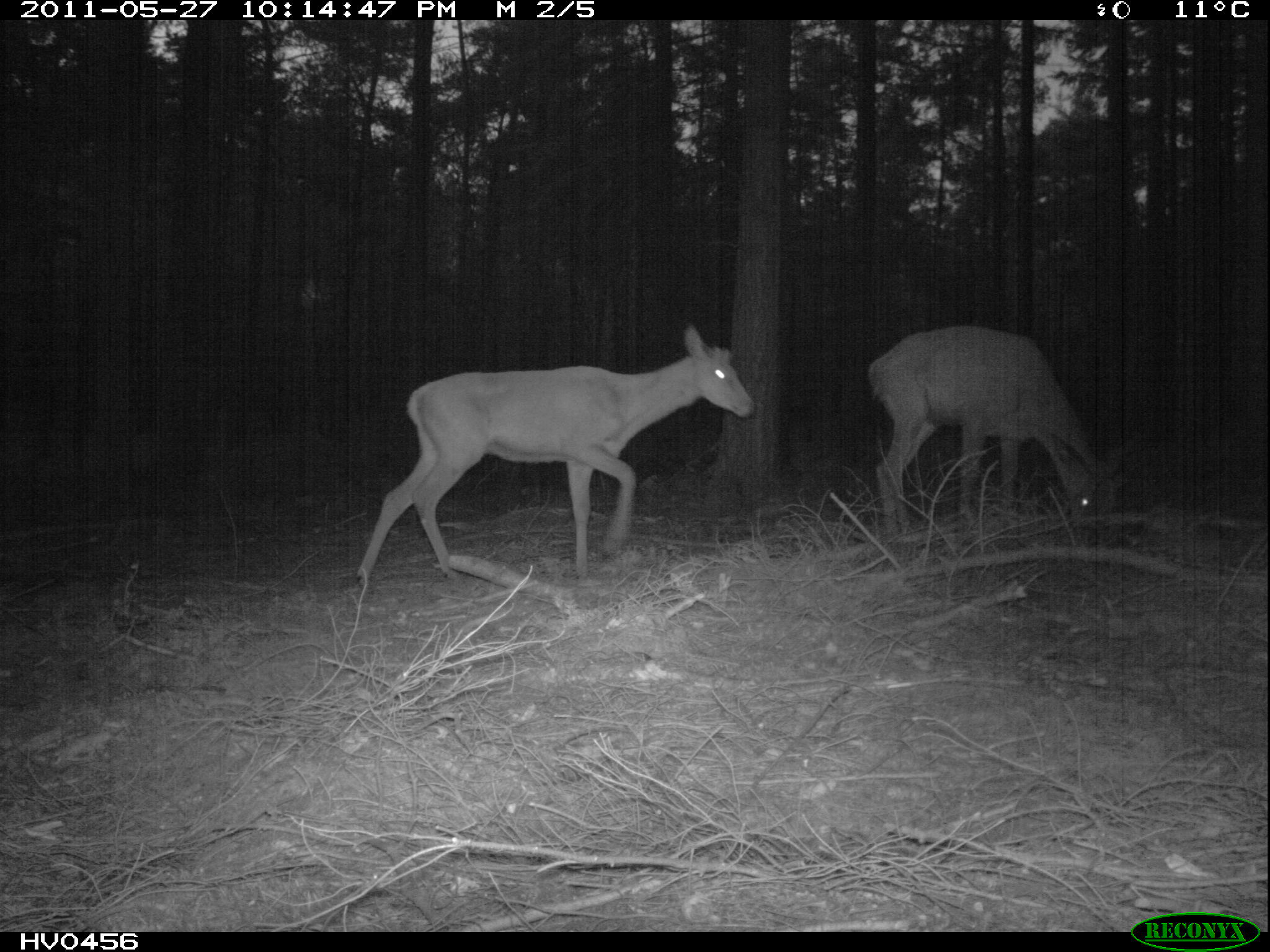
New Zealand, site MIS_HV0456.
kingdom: Animalia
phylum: Chordata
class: Mammalia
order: Artiodactyla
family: Cervidae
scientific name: Cervidae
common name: deer